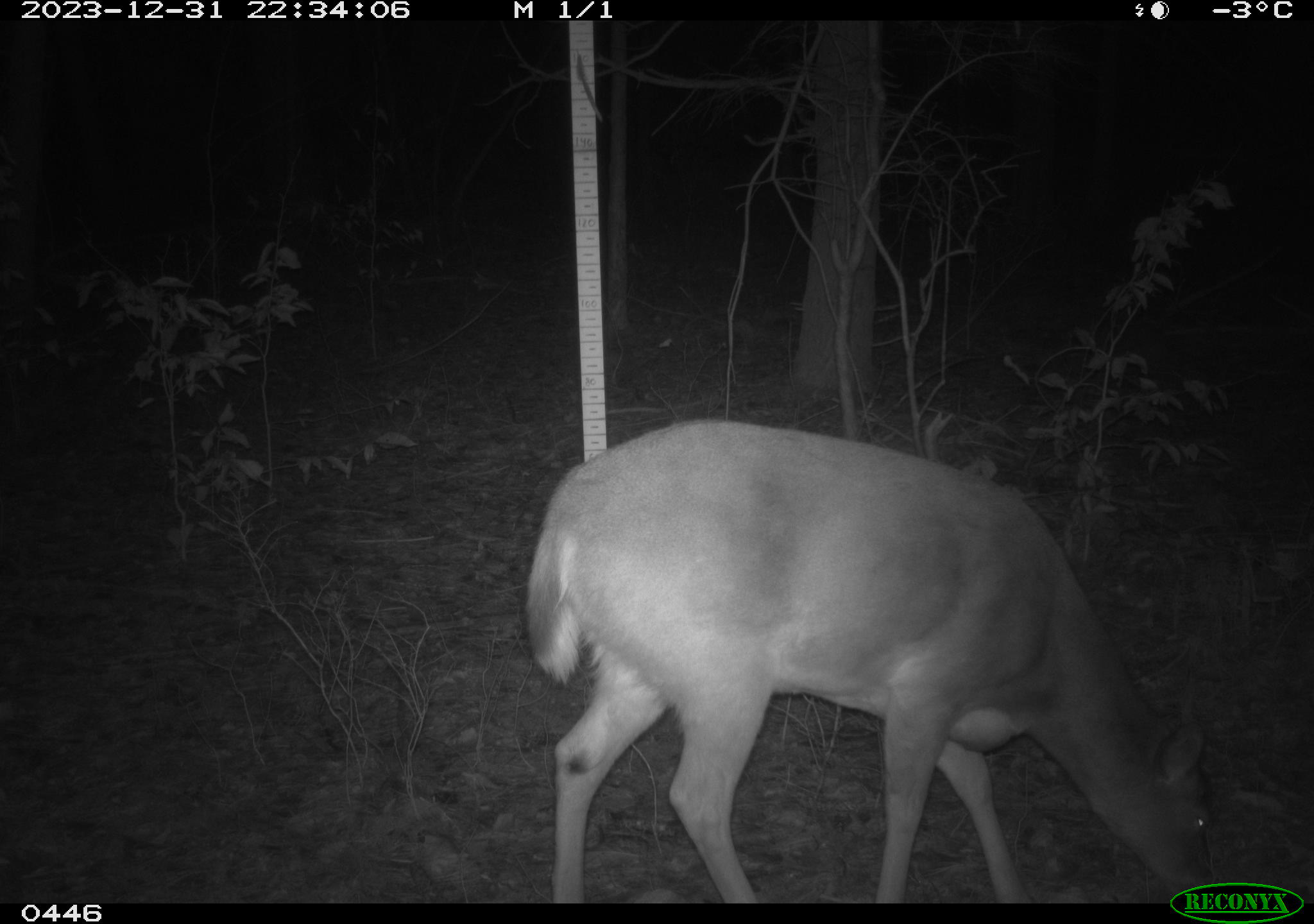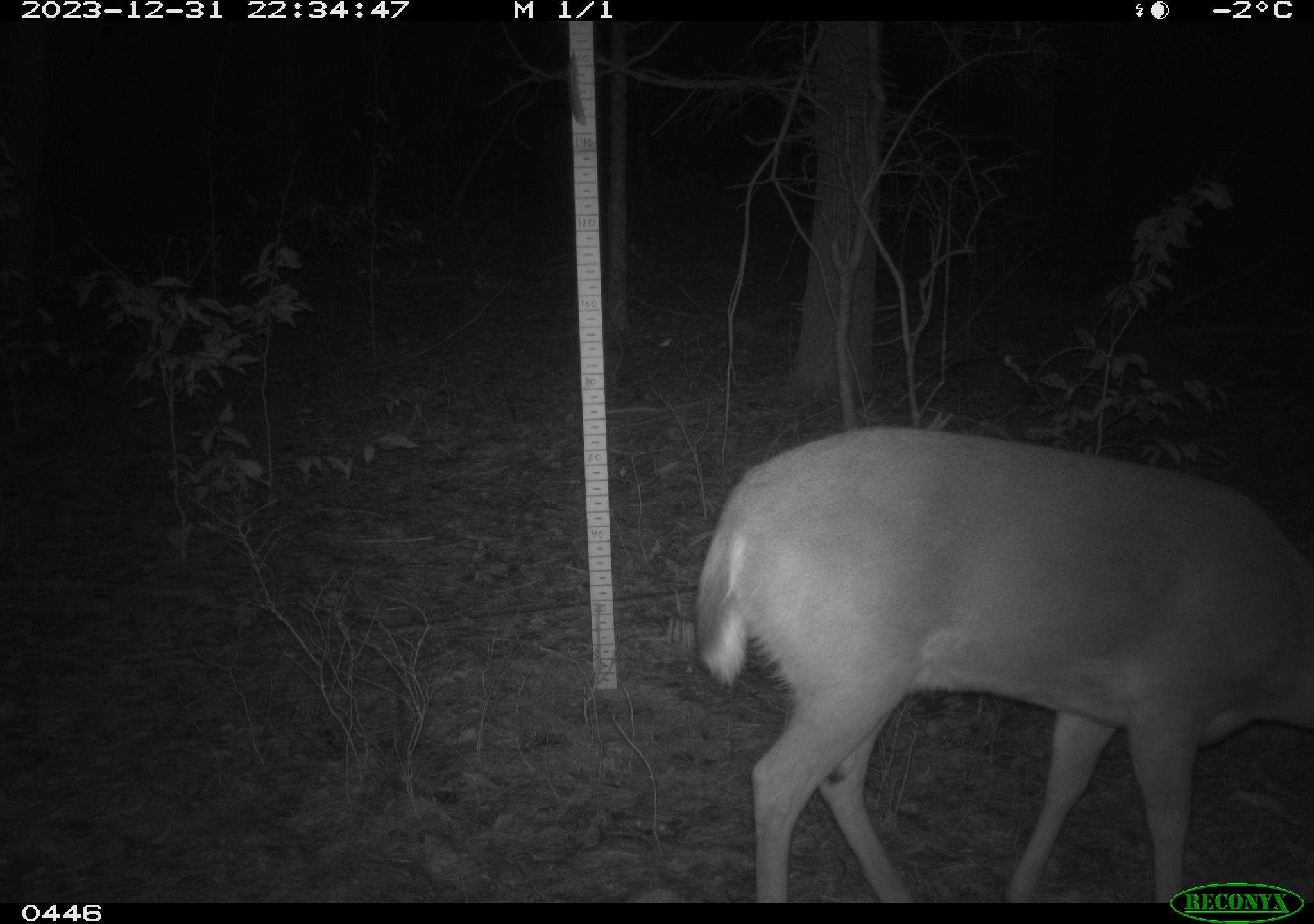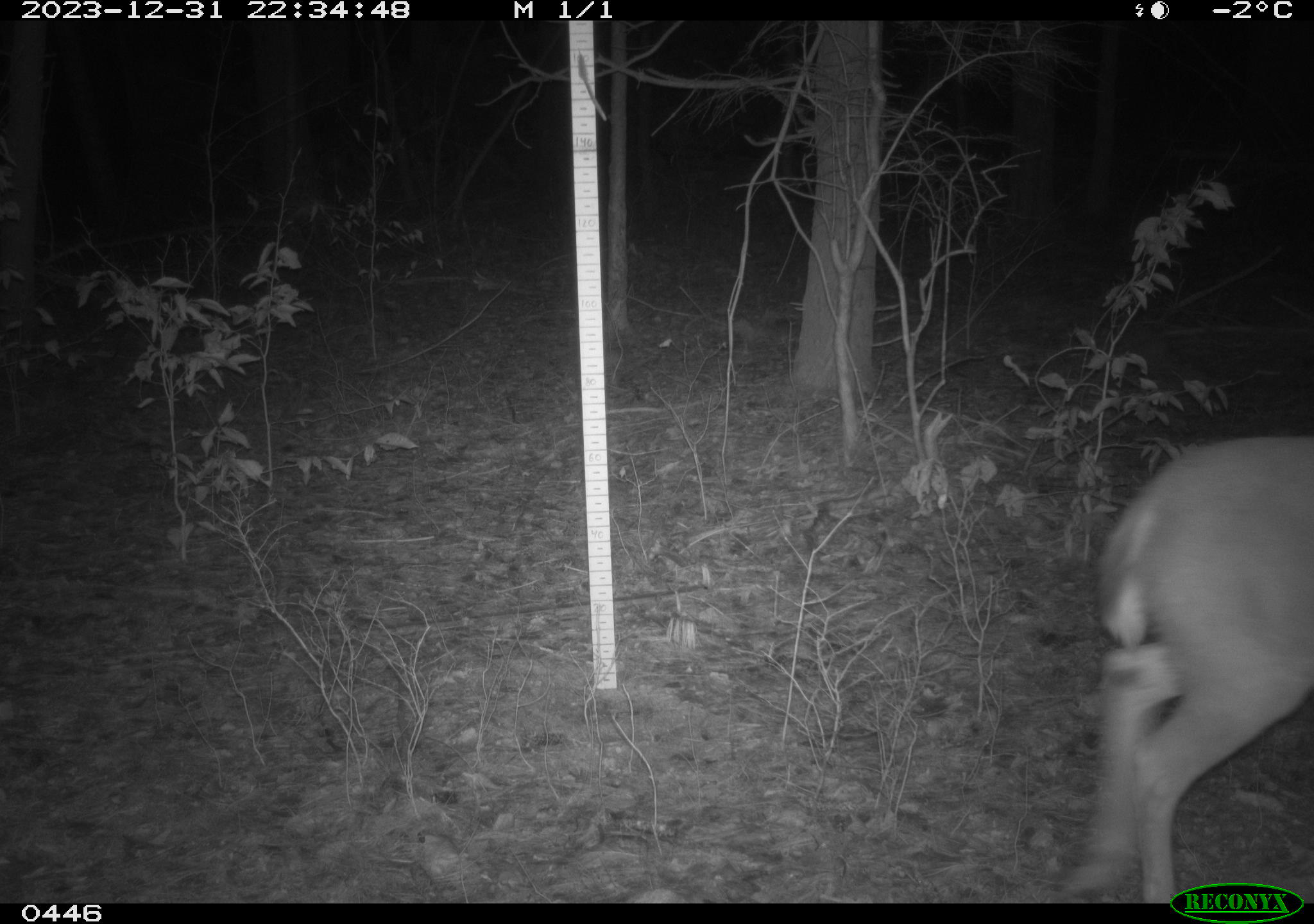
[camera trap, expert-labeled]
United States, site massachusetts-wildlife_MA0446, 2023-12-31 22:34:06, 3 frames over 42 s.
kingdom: Animalia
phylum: Chordata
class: Mammalia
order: Artiodactyla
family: Cervidae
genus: Odocoileus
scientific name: Odocoileus virginianus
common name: white-tailed deer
White-tailed deer (Odocoileus virginianus).